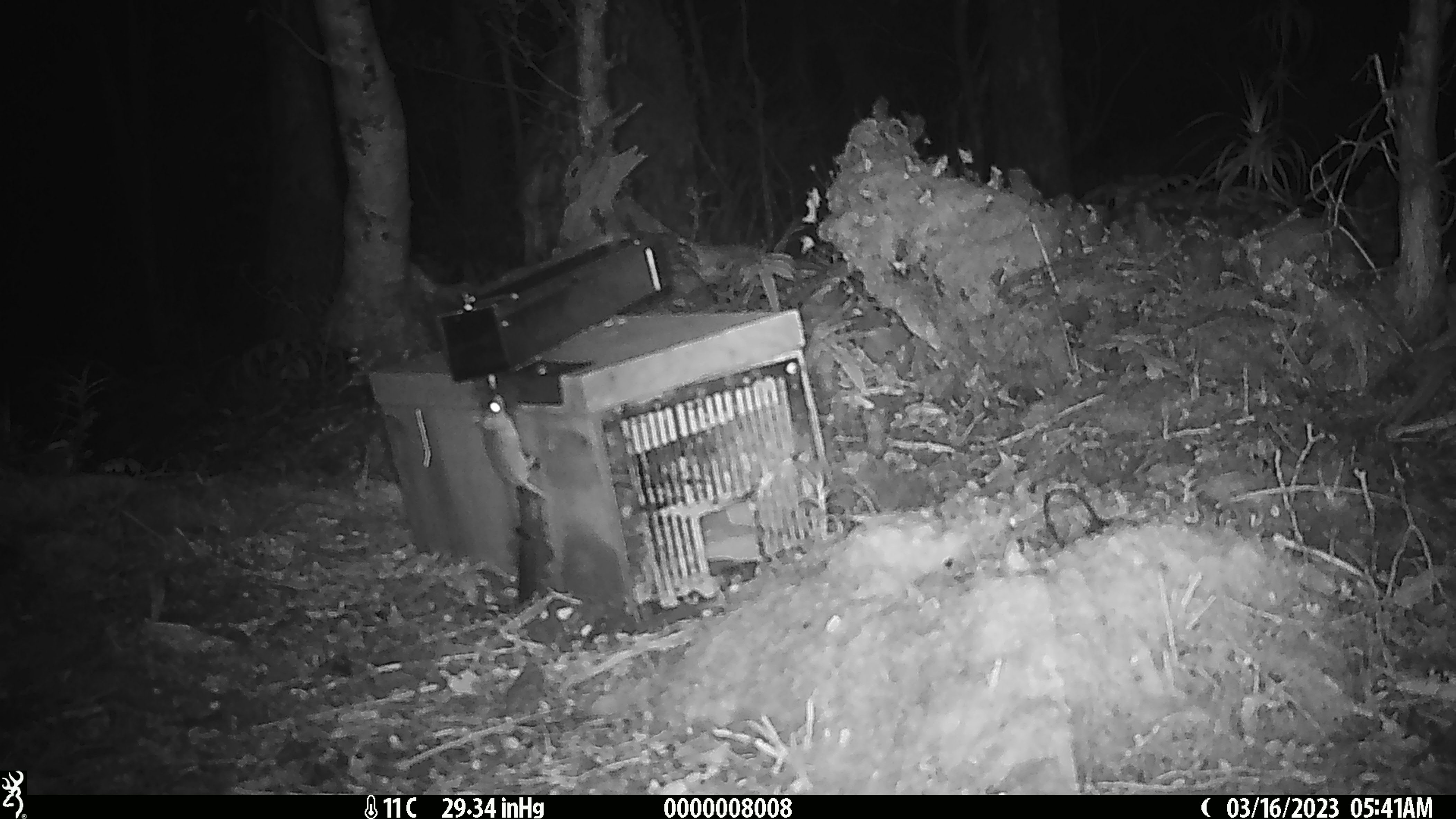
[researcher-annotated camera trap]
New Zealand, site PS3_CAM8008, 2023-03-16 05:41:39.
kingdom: Animalia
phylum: Chordata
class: Mammalia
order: Rodentia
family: Muridae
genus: Mus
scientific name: Mus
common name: mouse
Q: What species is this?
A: Mouse (Mus).